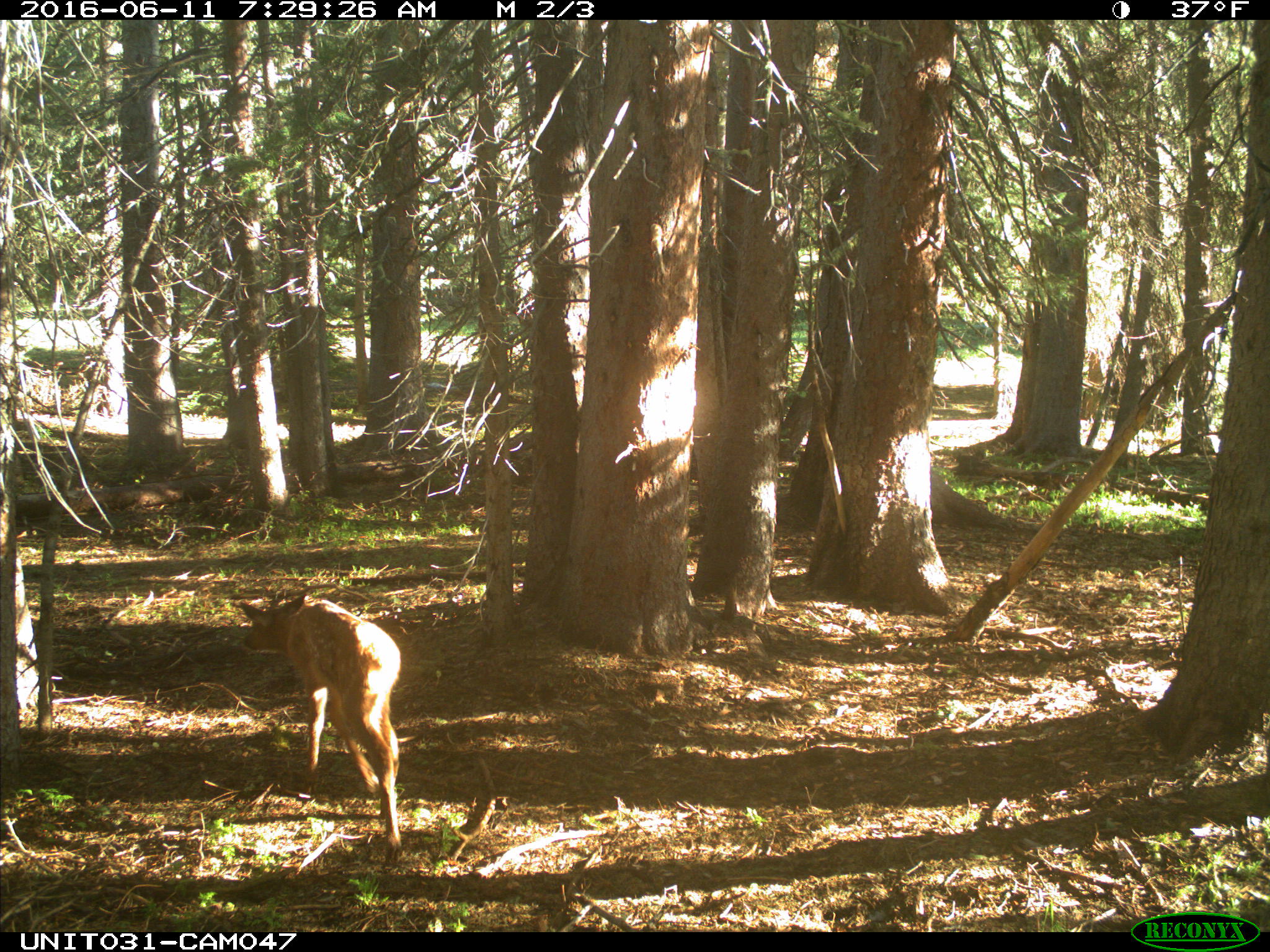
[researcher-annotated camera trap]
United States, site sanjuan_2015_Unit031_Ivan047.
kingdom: Animalia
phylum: Chordata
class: Mammalia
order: Artiodactyla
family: Cervidae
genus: Cervus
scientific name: Cervus elaphus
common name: red deer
Cervus elaphus (red deer).